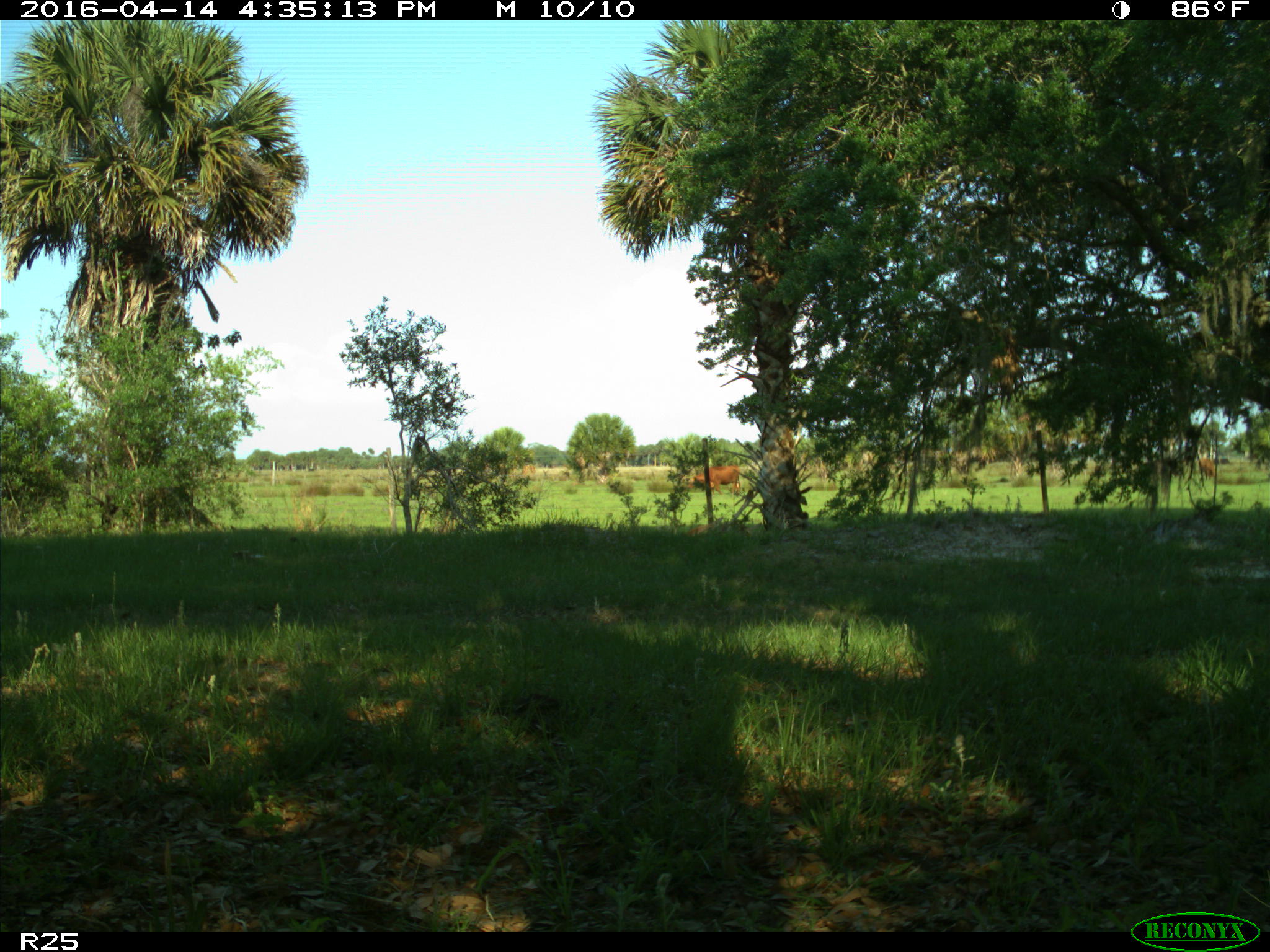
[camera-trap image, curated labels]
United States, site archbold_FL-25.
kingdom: Animalia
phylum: Chordata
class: Mammalia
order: Artiodactyla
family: Bovidae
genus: Bos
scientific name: Bos taurus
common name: domestic cow